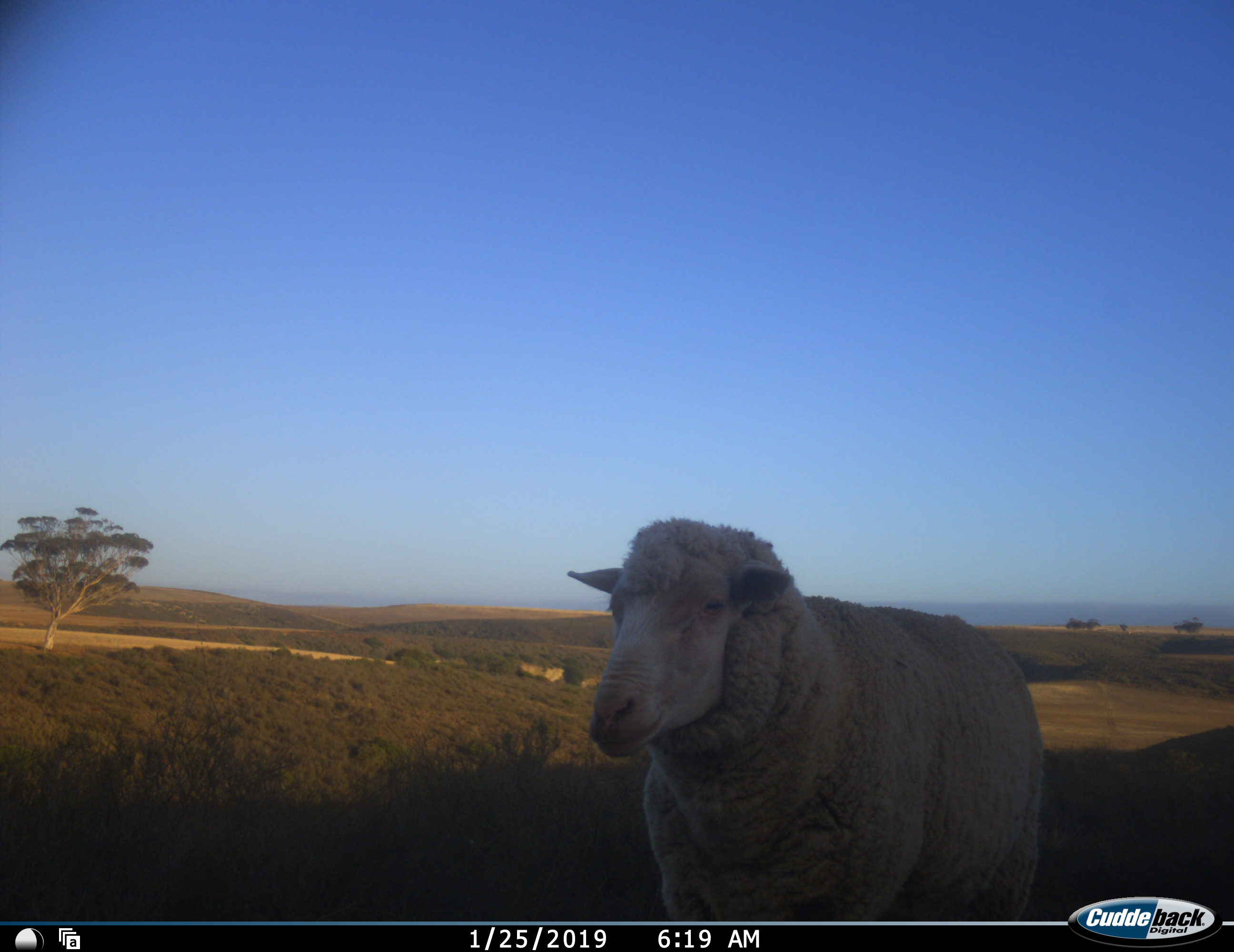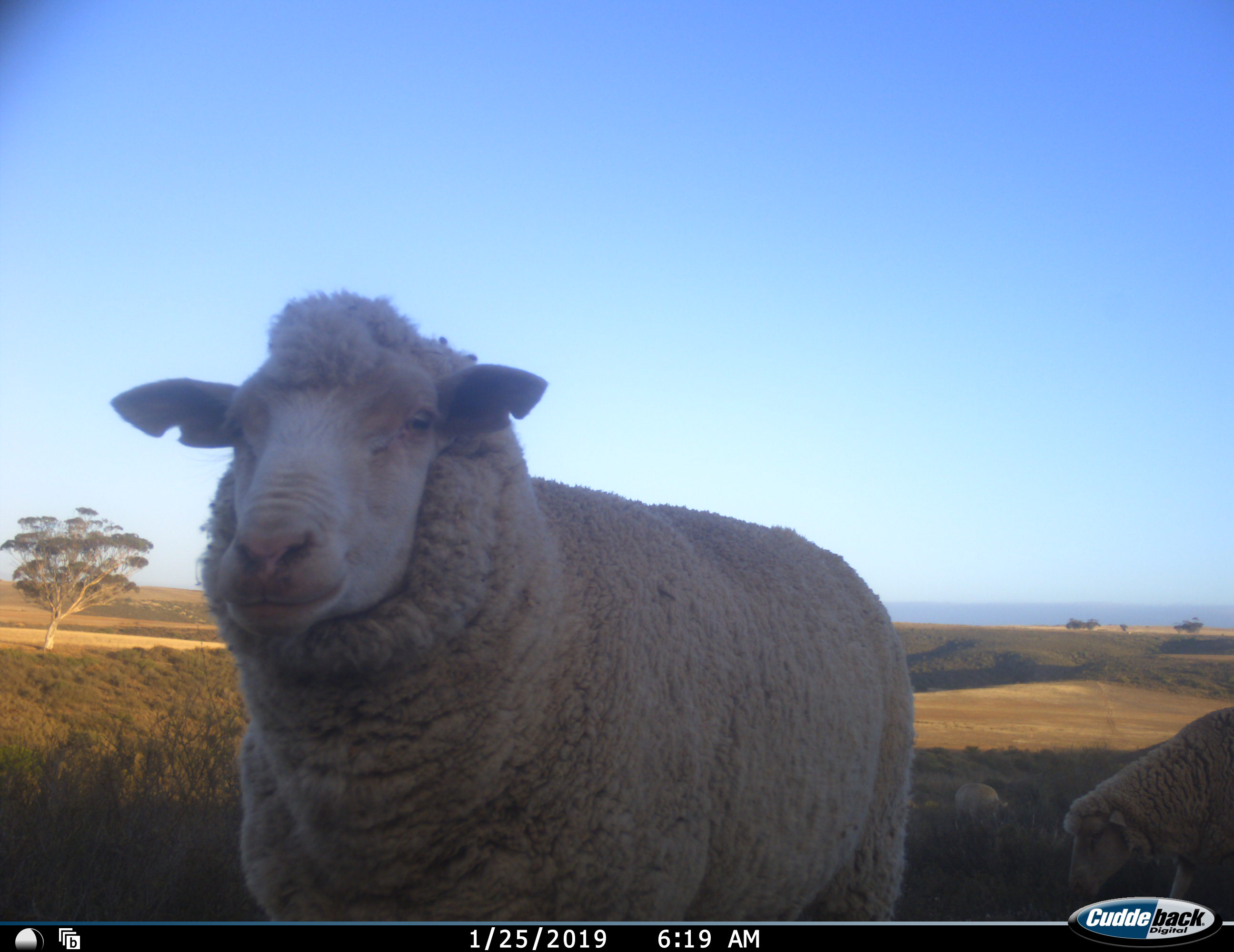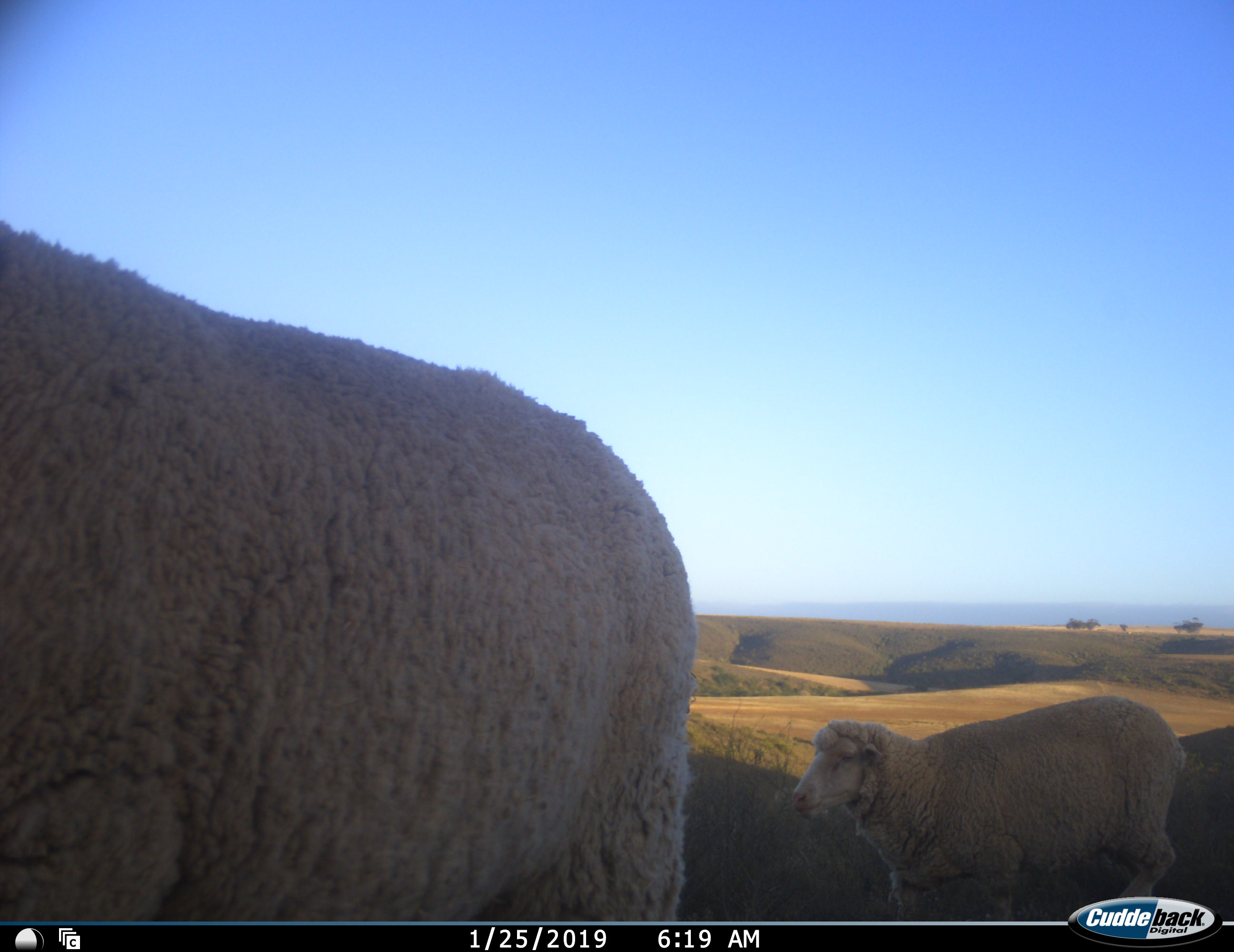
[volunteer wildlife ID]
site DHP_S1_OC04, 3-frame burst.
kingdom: Animalia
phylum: Chordata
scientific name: Vertebrata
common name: domestic animal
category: domesticanimal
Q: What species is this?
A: Domesticanimal (domestic animal) (Vertebrata).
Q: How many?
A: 3.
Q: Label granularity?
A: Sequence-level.